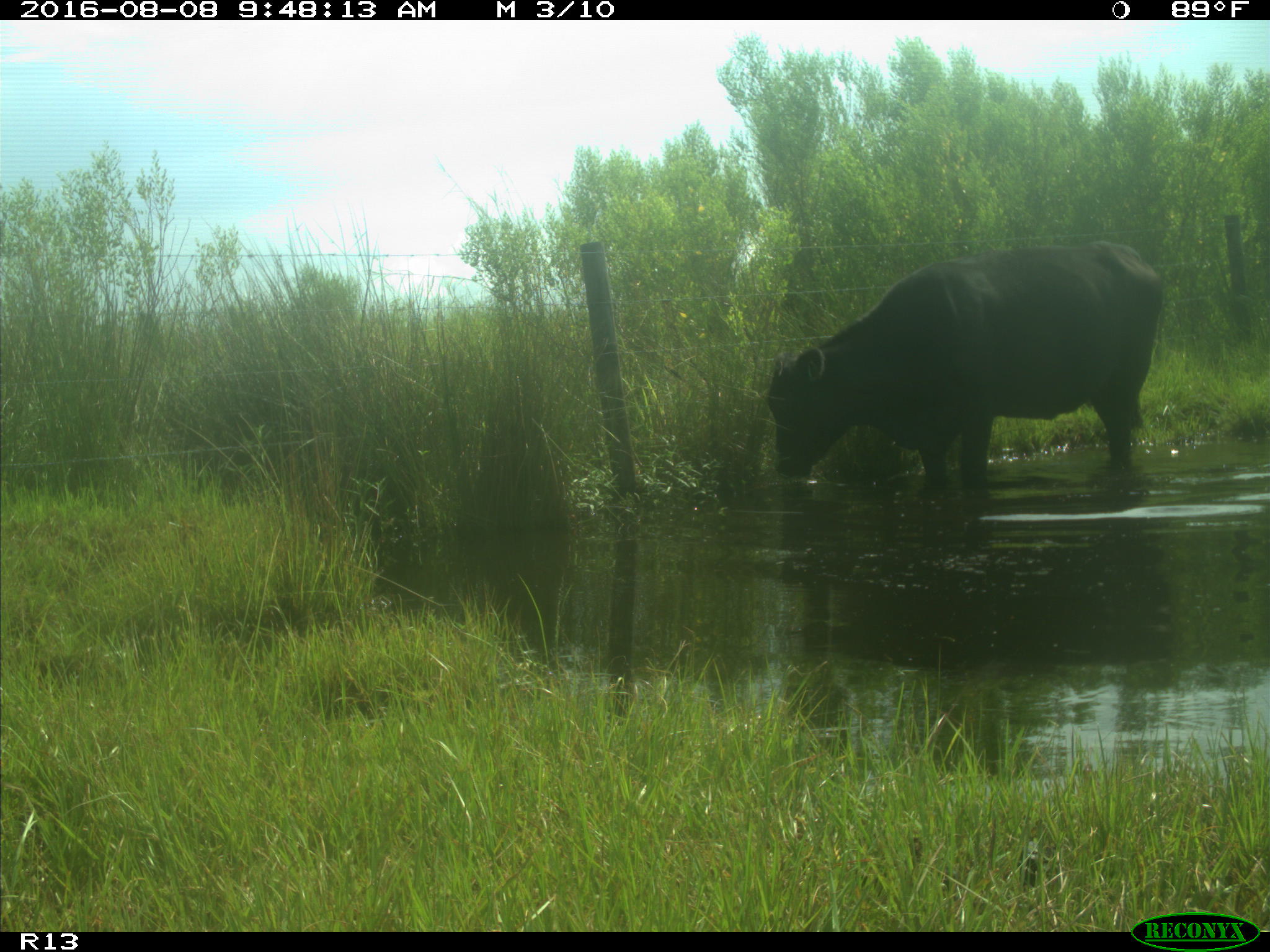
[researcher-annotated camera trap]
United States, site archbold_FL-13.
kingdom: Animalia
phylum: Chordata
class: Mammalia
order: Artiodactyla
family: Bovidae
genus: Bos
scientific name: Bos taurus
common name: domestic cow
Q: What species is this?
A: Bos taurus (domestic cow).